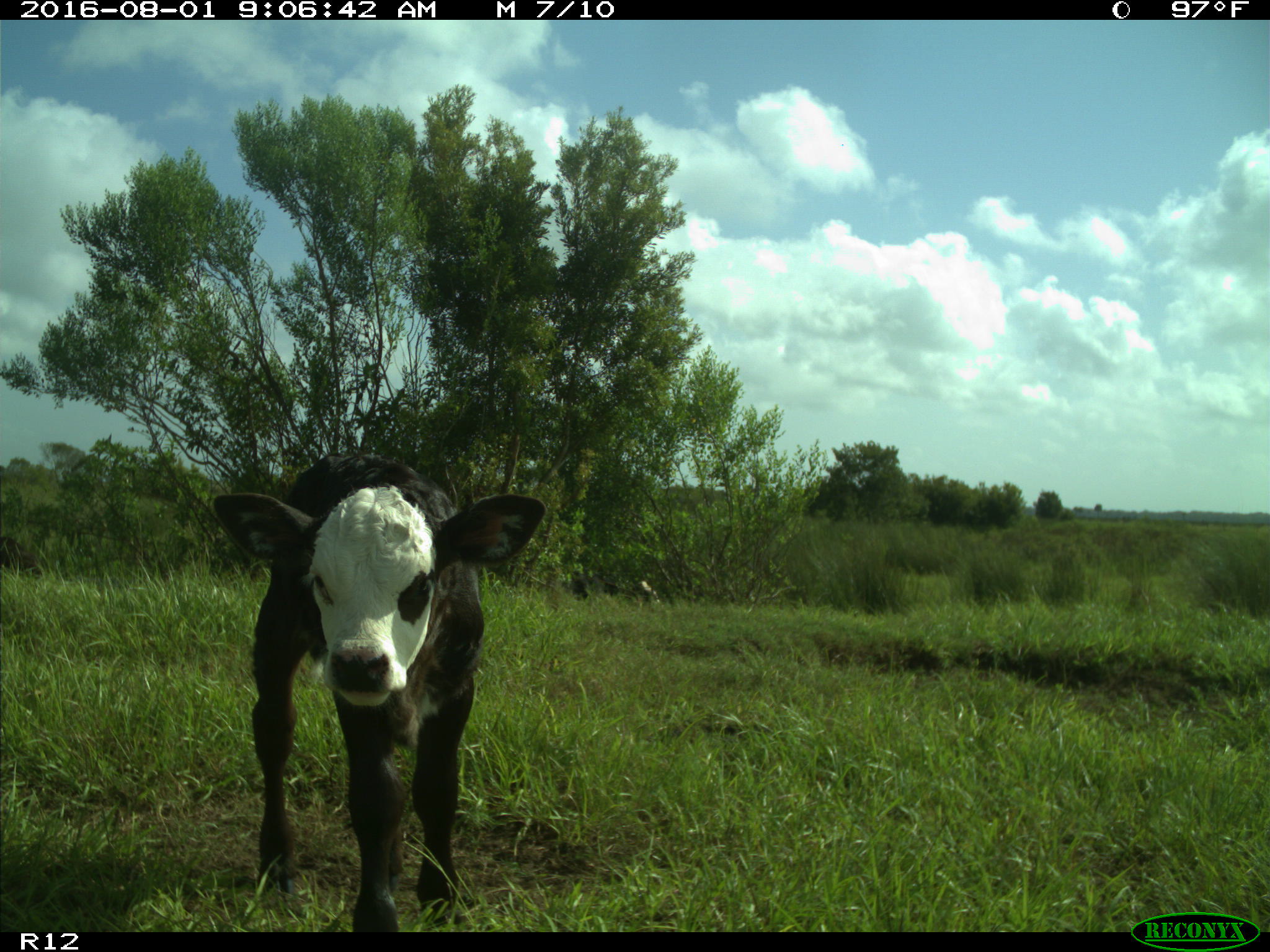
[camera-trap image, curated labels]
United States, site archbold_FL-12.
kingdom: Animalia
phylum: Chordata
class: Mammalia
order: Artiodactyla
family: Bovidae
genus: Bos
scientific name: Bos taurus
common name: domestic cow